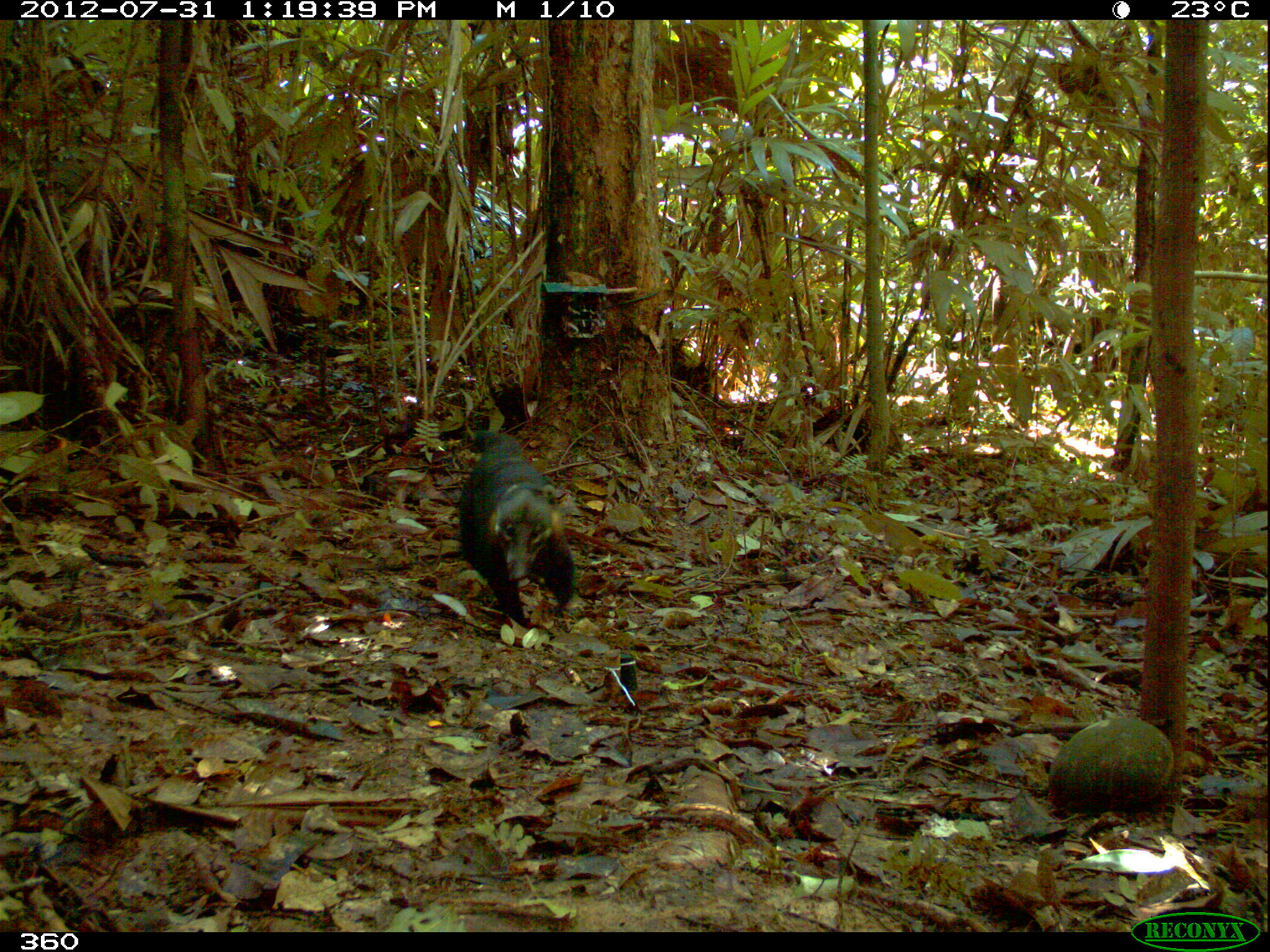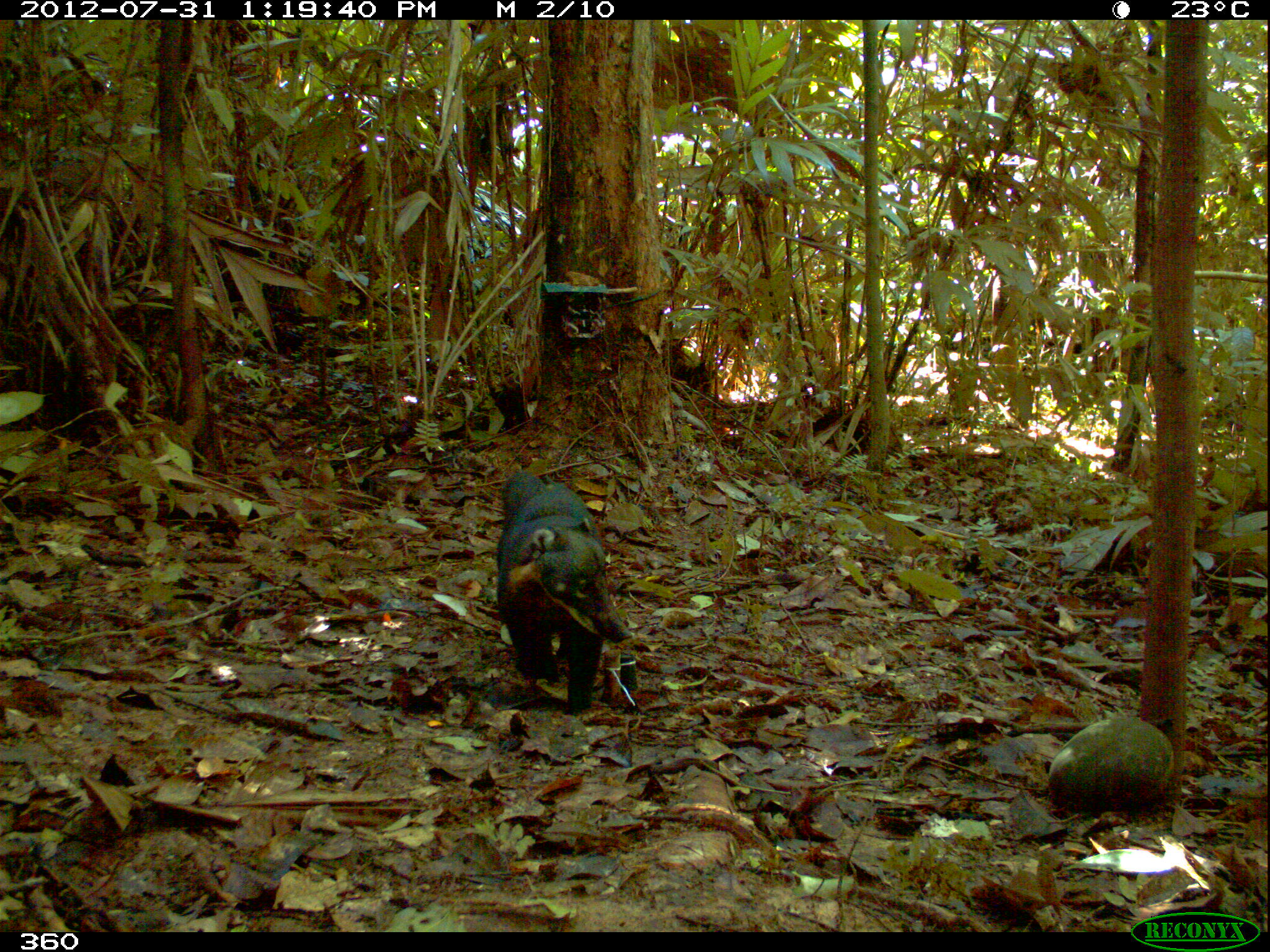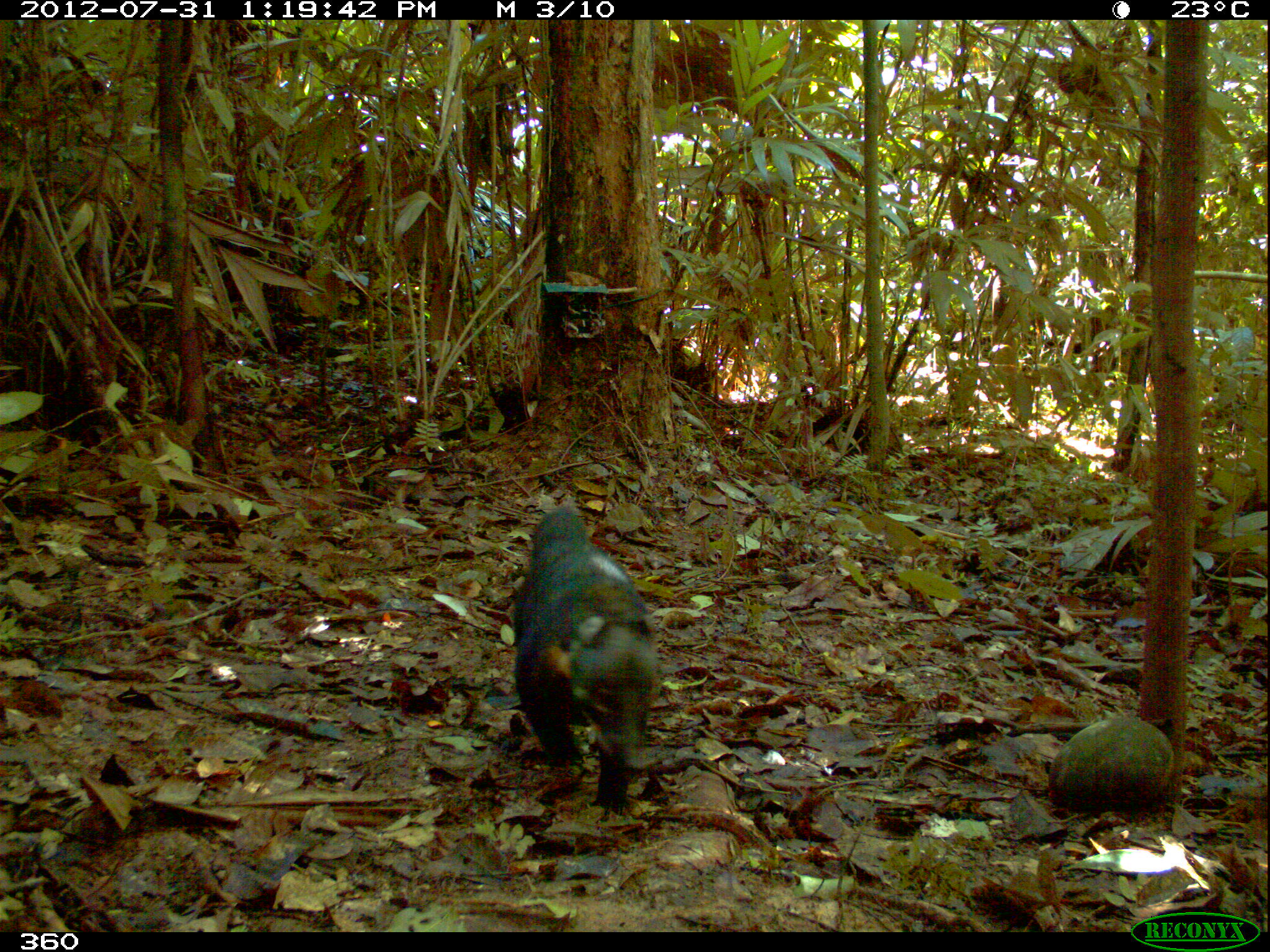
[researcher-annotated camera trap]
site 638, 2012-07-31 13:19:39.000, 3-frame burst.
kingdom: Animalia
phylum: Chordata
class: Mammalia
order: Carnivora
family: Procyonidae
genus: Nasua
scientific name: Nasua nasua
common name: south american coati